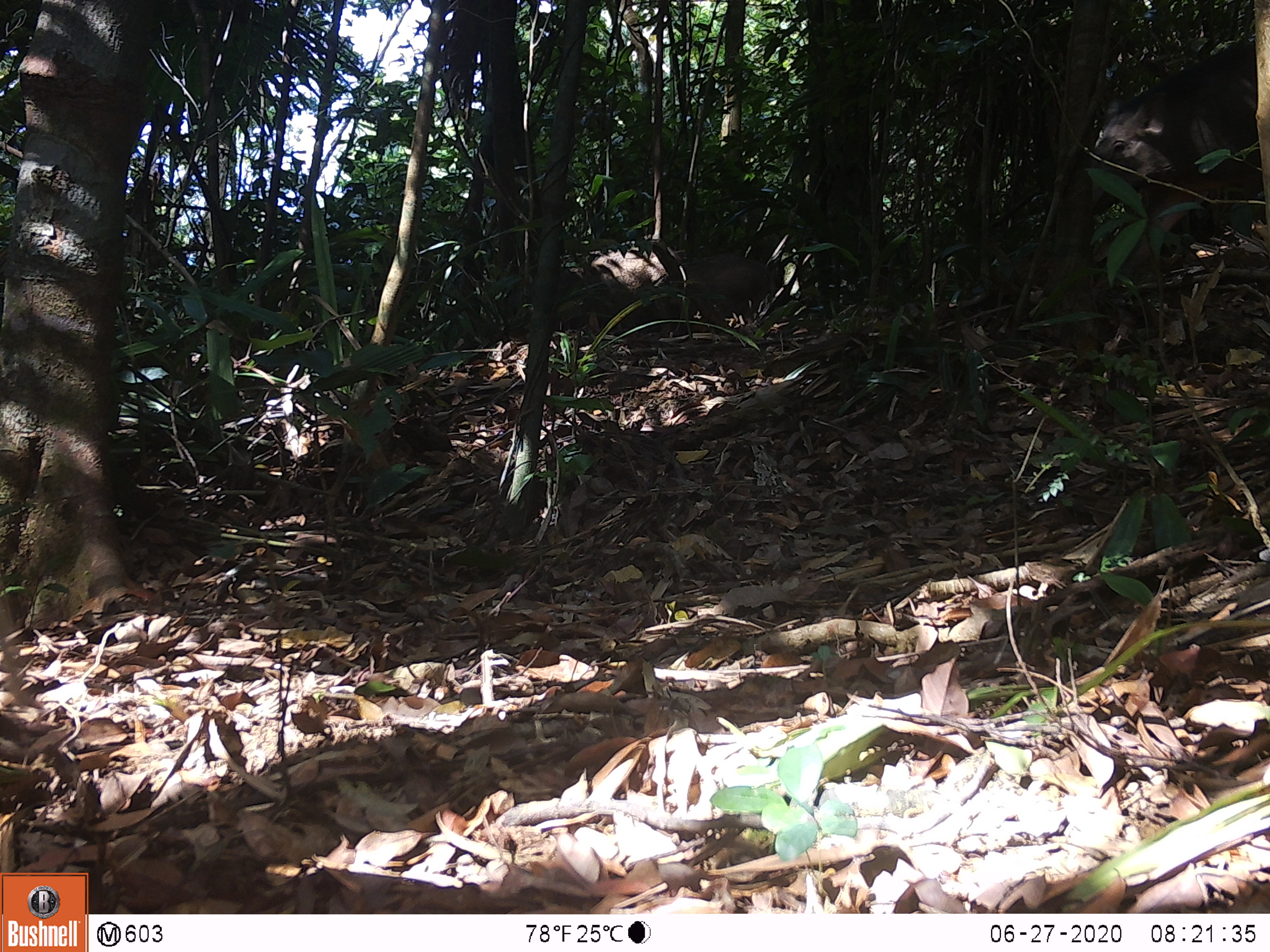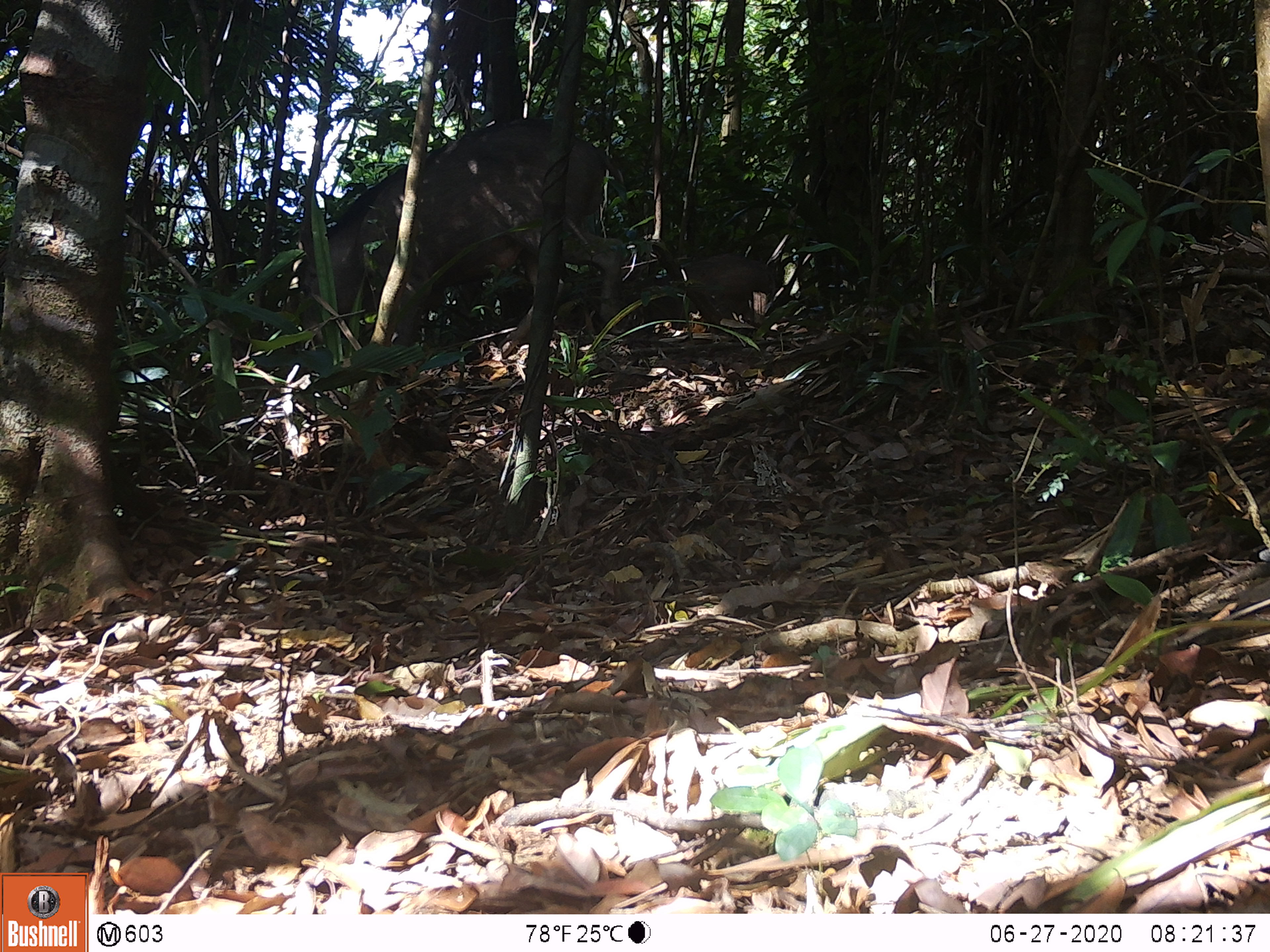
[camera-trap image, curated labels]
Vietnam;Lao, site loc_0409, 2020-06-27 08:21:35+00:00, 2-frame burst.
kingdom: Animalia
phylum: Chordata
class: Mammalia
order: Artiodactyla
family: Suidae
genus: Sus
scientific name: Sus scrofa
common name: eurasian wild pig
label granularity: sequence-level